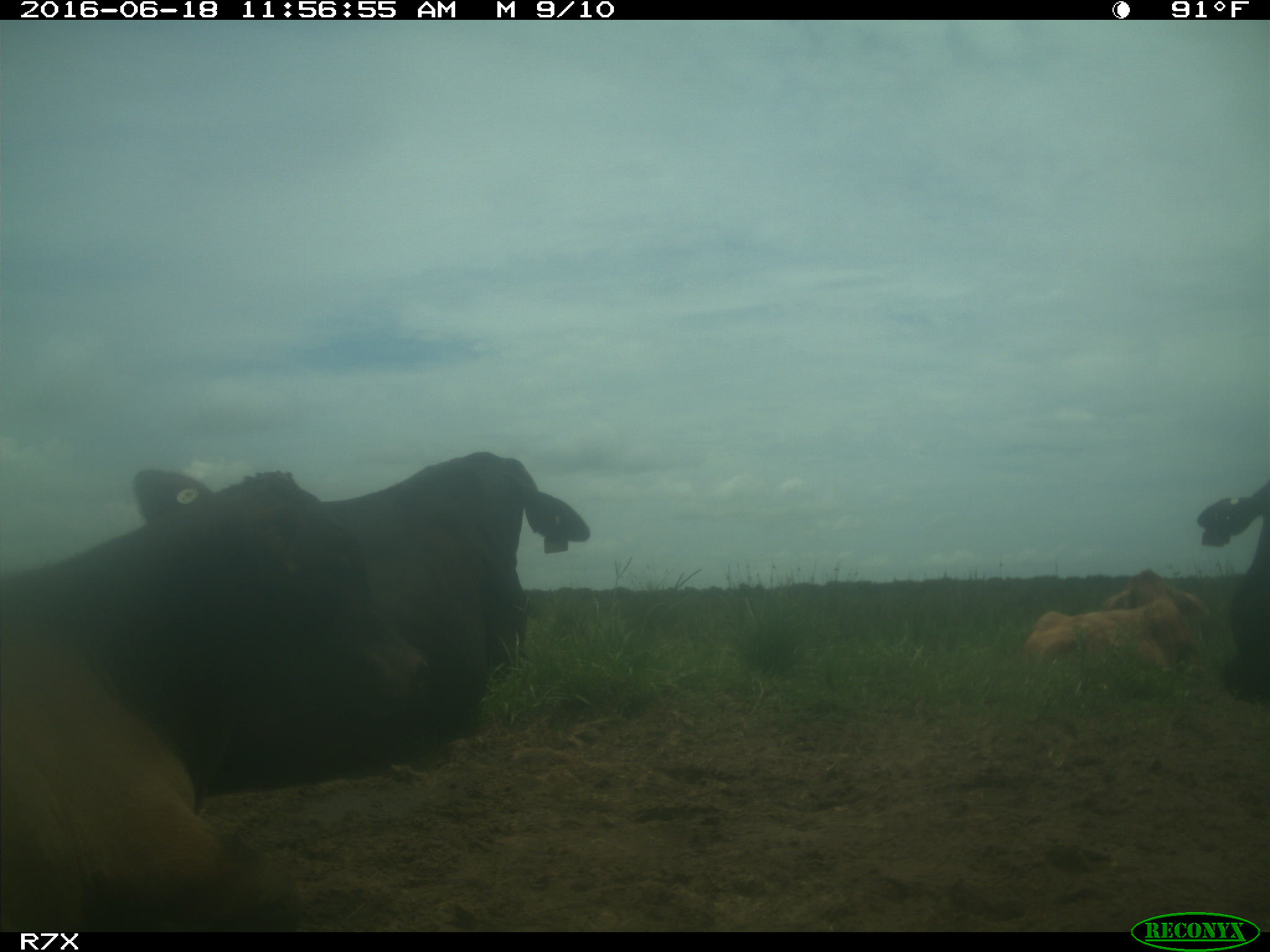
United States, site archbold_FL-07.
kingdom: Animalia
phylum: Chordata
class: Mammalia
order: Artiodactyla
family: Bovidae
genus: Bos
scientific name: Bos taurus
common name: domestic cow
Bos taurus (domestic cow).